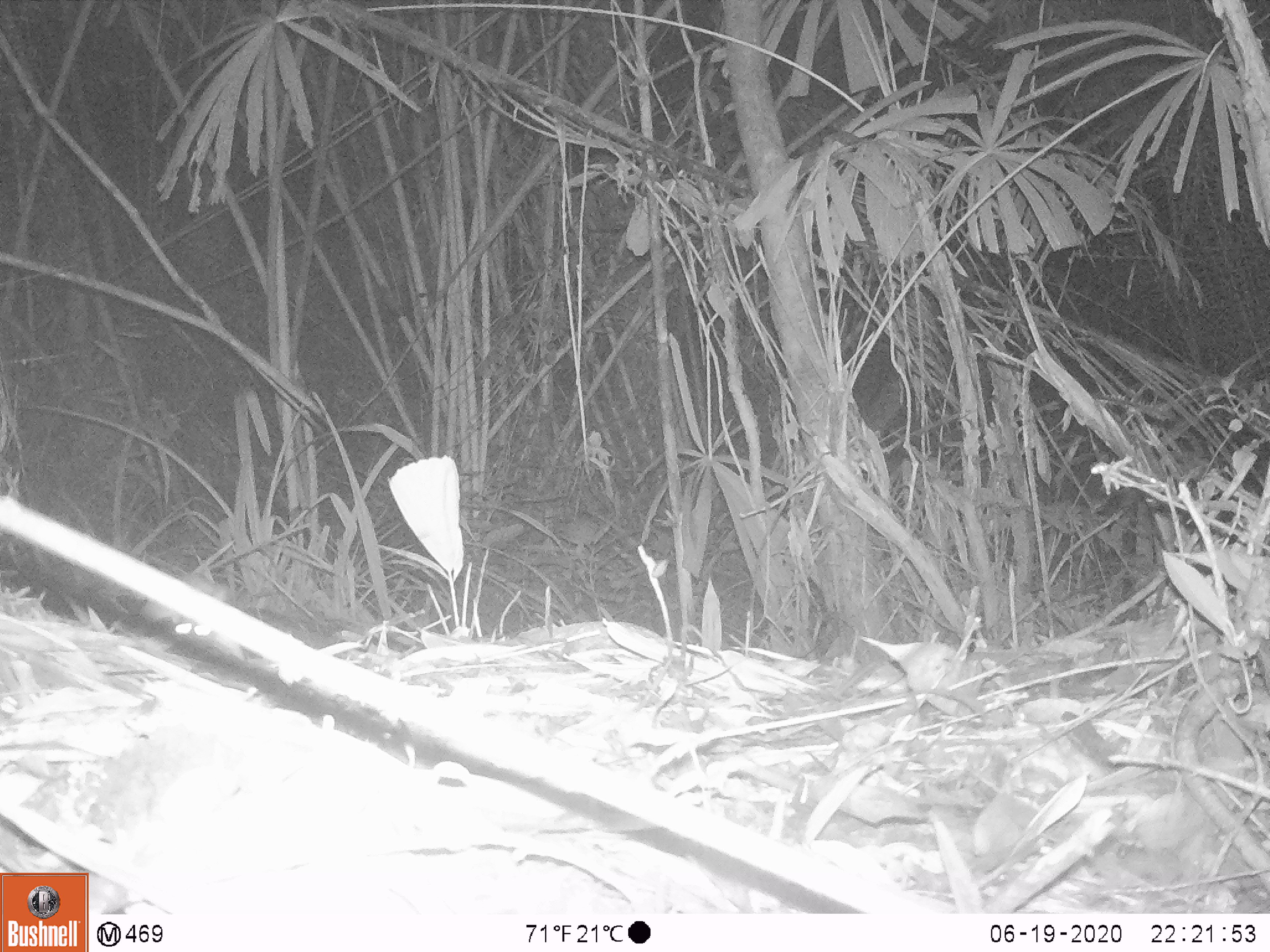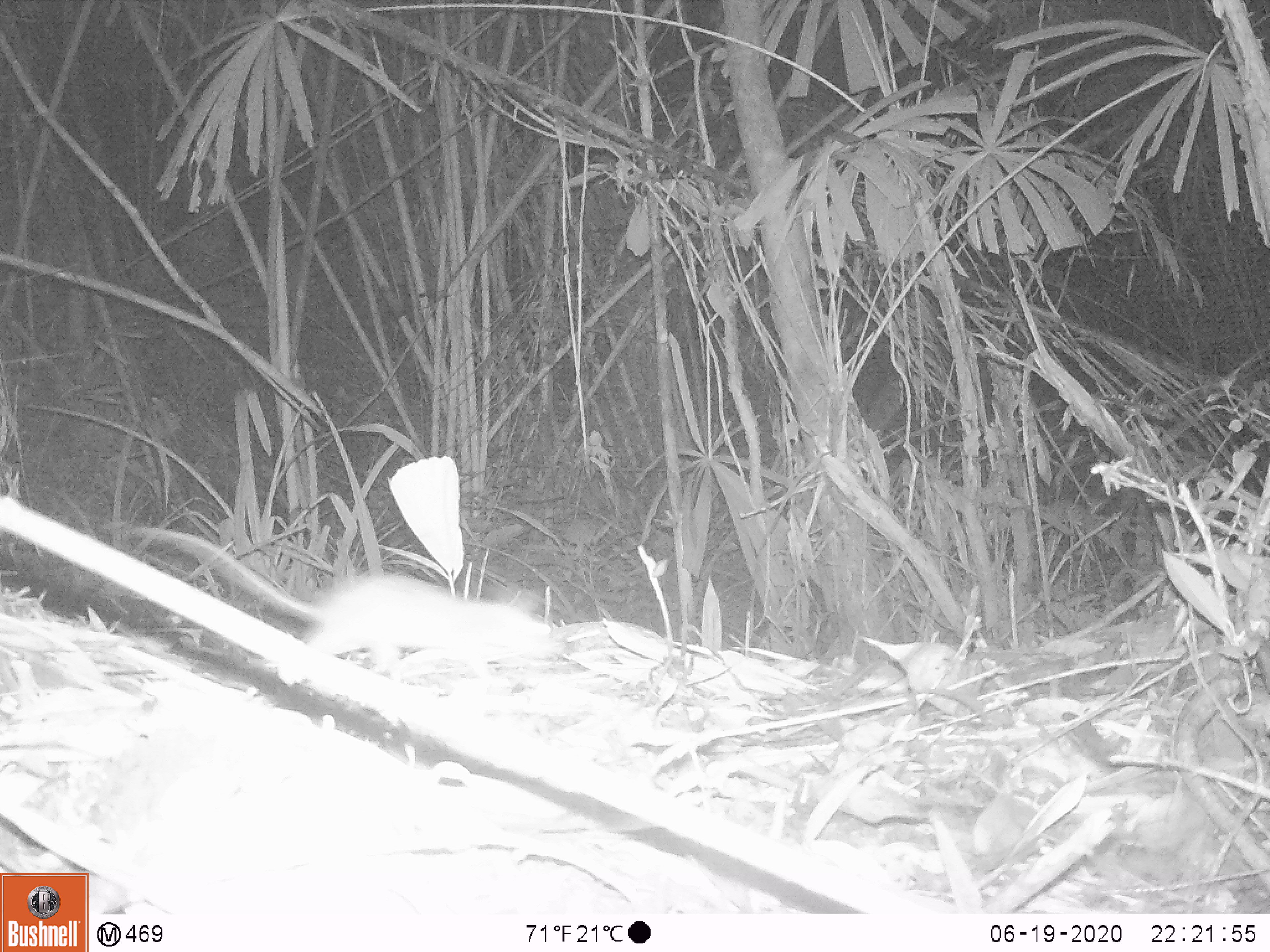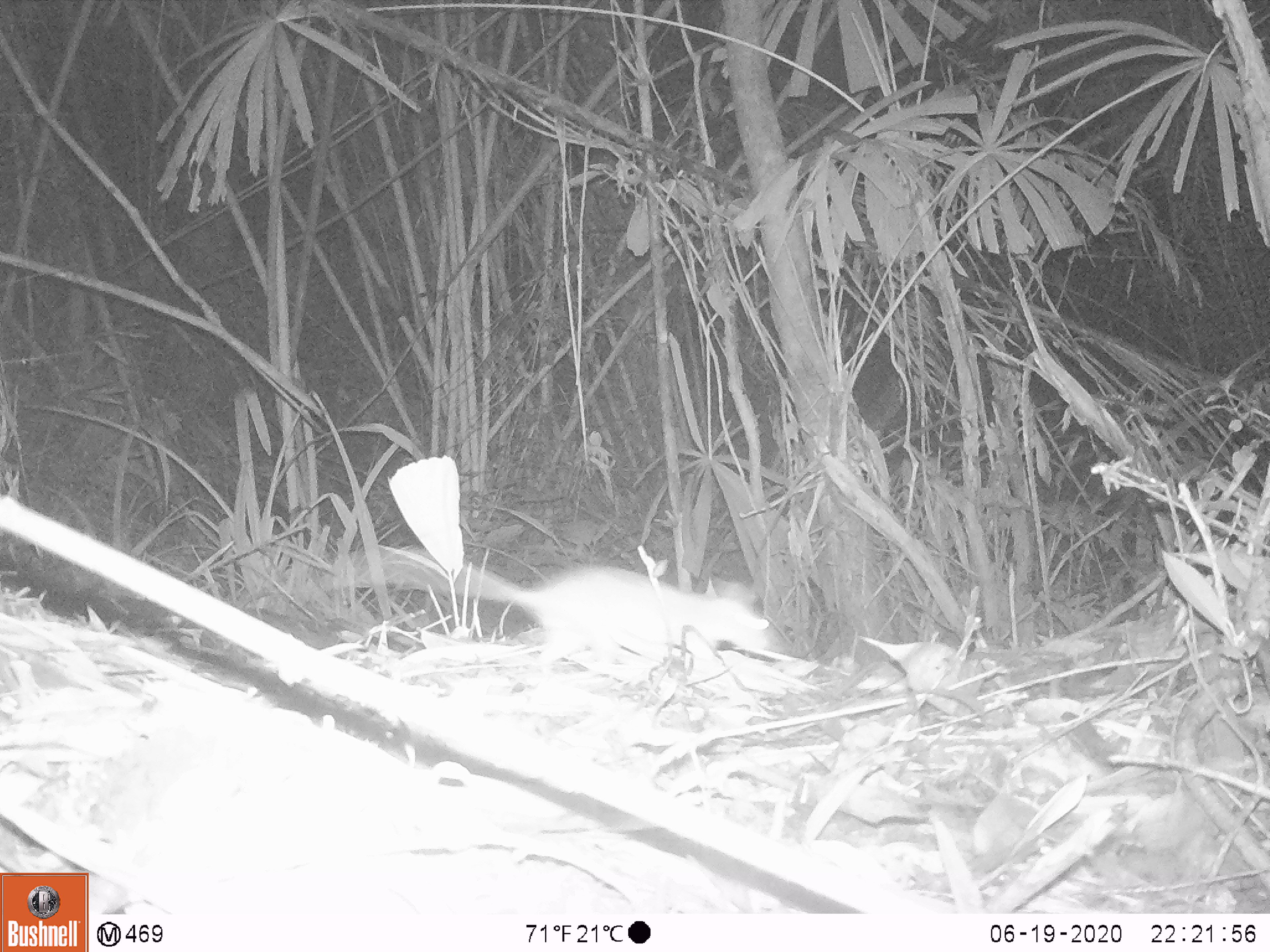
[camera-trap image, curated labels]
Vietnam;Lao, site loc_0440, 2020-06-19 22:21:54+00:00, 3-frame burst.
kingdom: Animalia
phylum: Chordata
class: Mammalia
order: Rodentia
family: Muridae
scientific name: Muridae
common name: old-world mice and rats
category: unidentified murid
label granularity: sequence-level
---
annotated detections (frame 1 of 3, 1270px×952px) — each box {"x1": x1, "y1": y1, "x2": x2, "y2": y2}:
unidentified murid: {"x1": 139, "y1": 570, "x2": 269, "y2": 661}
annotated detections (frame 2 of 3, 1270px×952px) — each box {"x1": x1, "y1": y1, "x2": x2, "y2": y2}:
unidentified murid: {"x1": 135, "y1": 522, "x2": 566, "y2": 684}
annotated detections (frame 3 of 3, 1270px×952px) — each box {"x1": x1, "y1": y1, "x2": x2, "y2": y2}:
unidentified murid: {"x1": 331, "y1": 550, "x2": 769, "y2": 681}